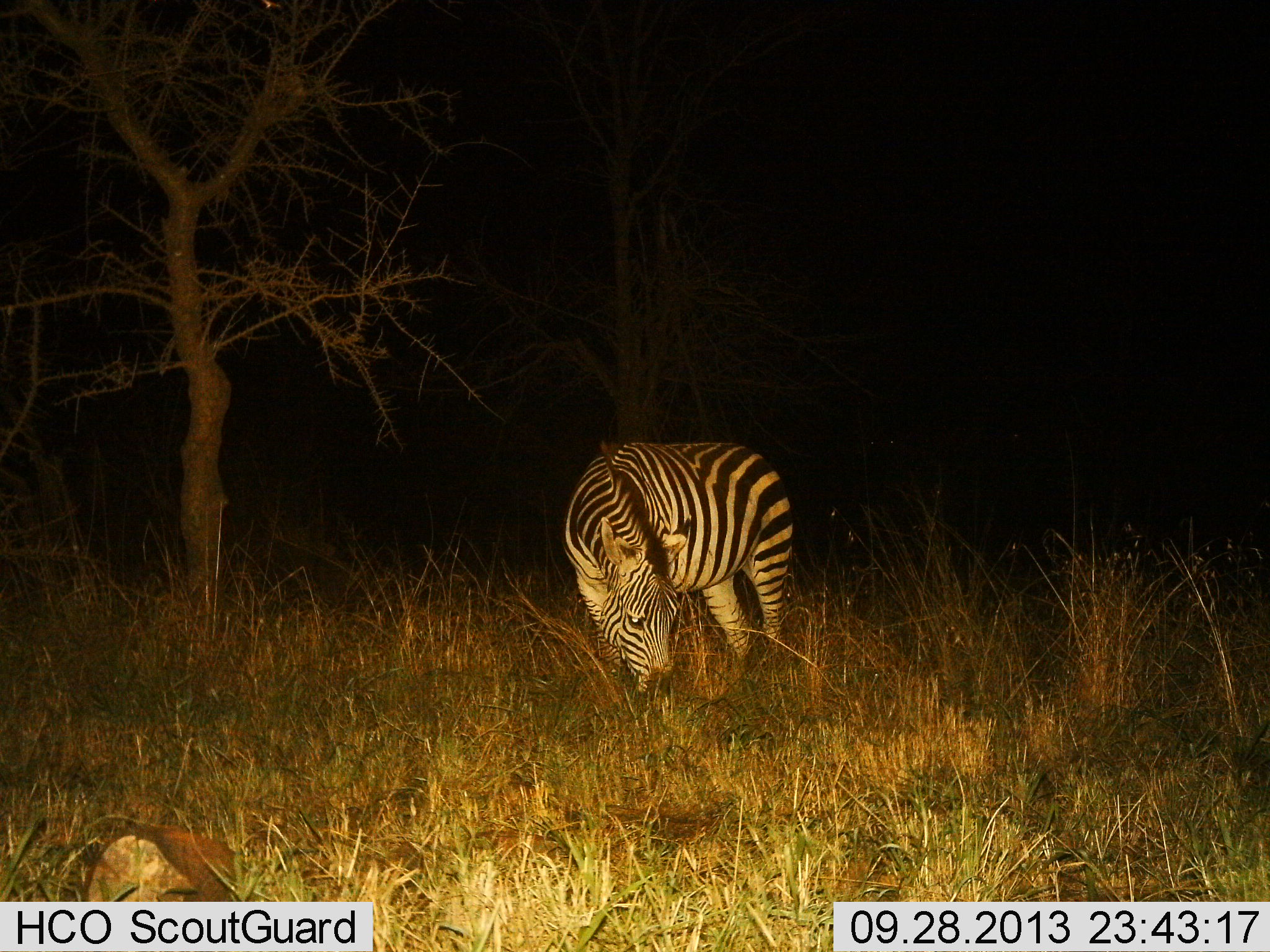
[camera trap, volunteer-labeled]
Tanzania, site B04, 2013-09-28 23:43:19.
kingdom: Animalia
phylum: Chordata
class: Mammalia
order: Perissodactyla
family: Equidae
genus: Equus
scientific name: Equus quagga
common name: plains zebra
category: zebra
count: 1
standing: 30%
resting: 0%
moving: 0%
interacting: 0%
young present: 0%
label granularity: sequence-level